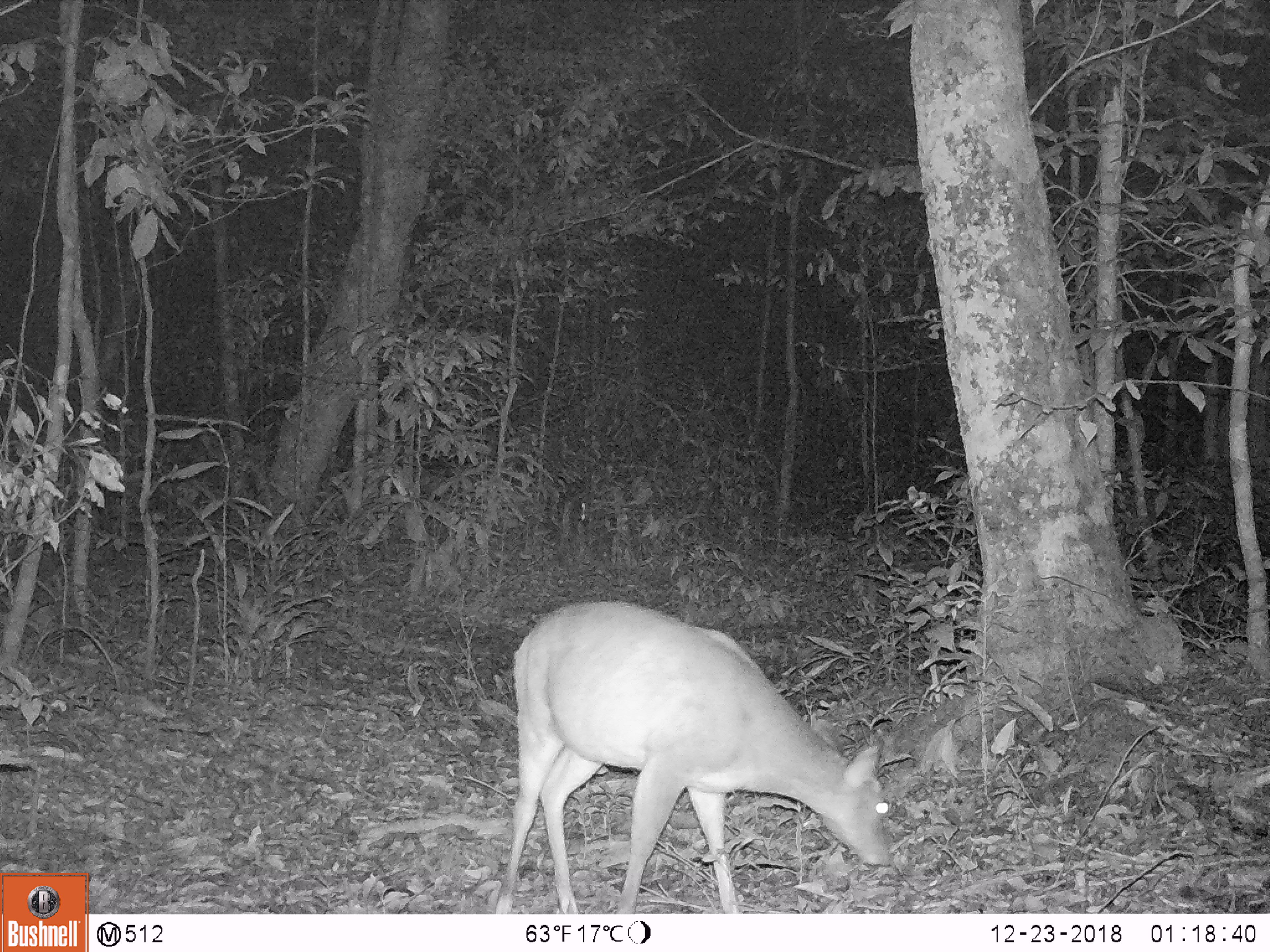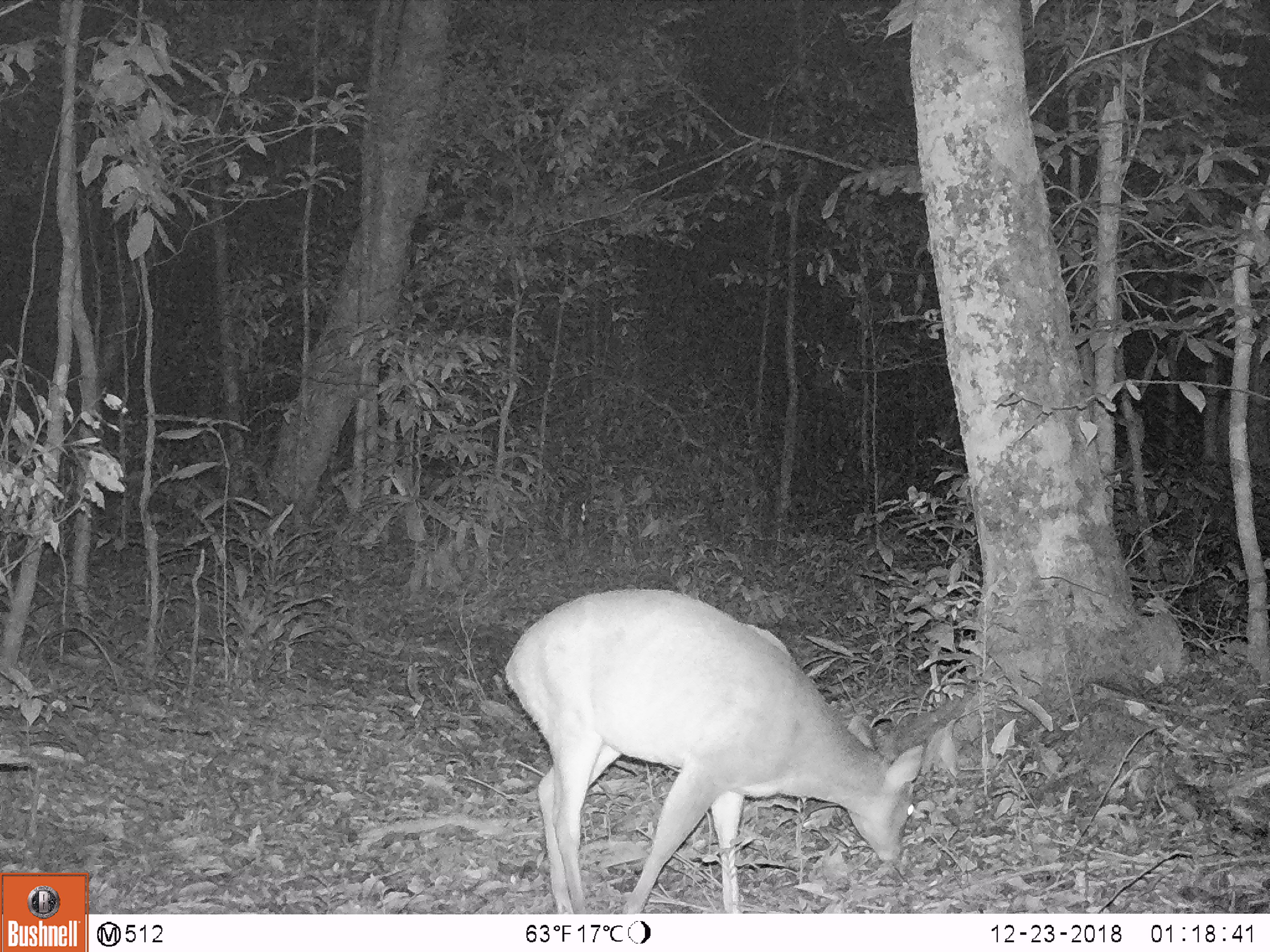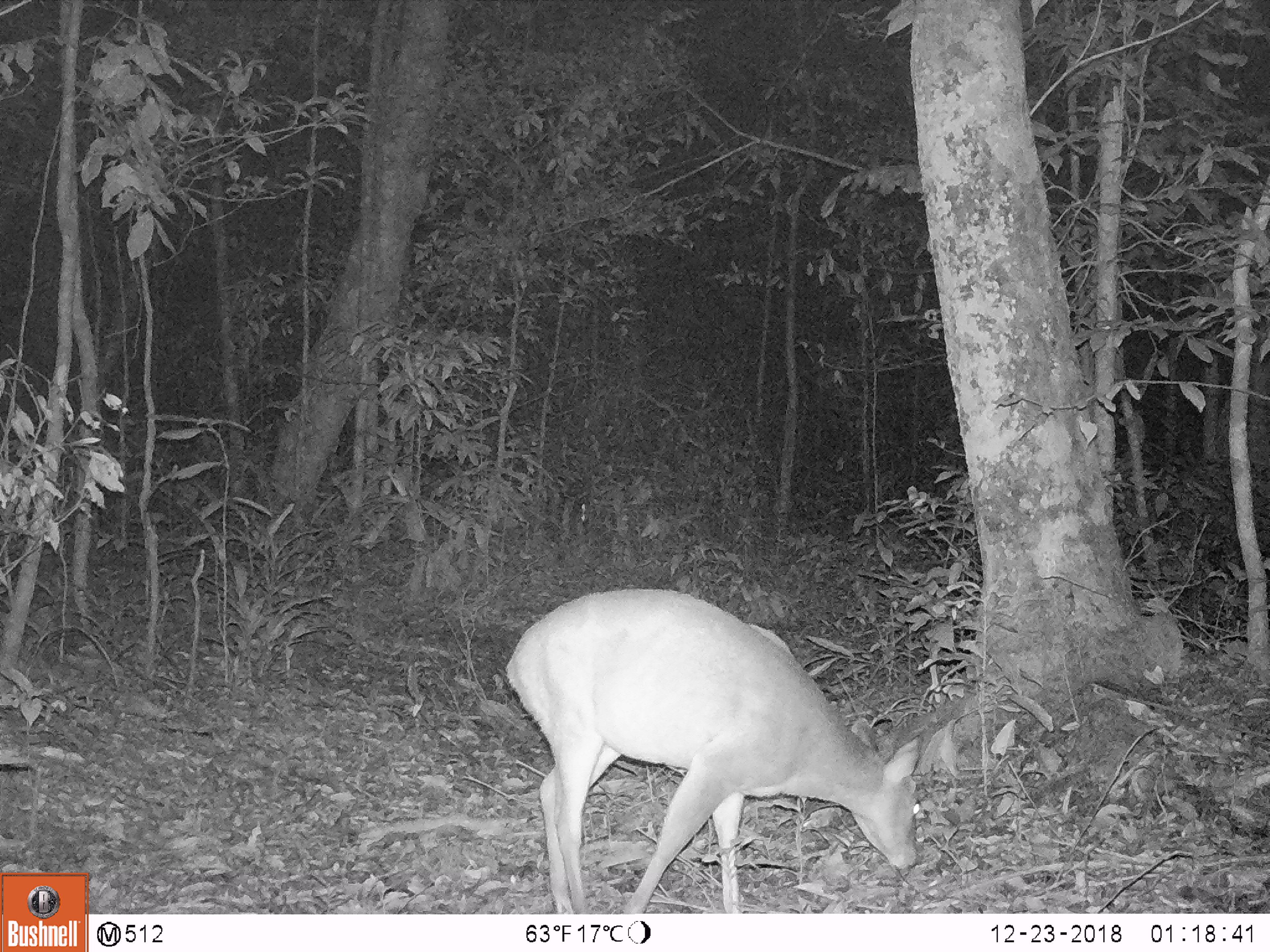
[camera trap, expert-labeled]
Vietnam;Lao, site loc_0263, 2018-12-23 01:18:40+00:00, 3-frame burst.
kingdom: Animalia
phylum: Chordata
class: Mammalia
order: Artiodactyla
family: Cervidae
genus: Muntiacus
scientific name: Muntiacus vuquangensis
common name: large-antlered muntjac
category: large antlered muntjac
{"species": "large antlered muntjac (large-antlered muntjac) (Muntiacus vuquangensis)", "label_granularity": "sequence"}